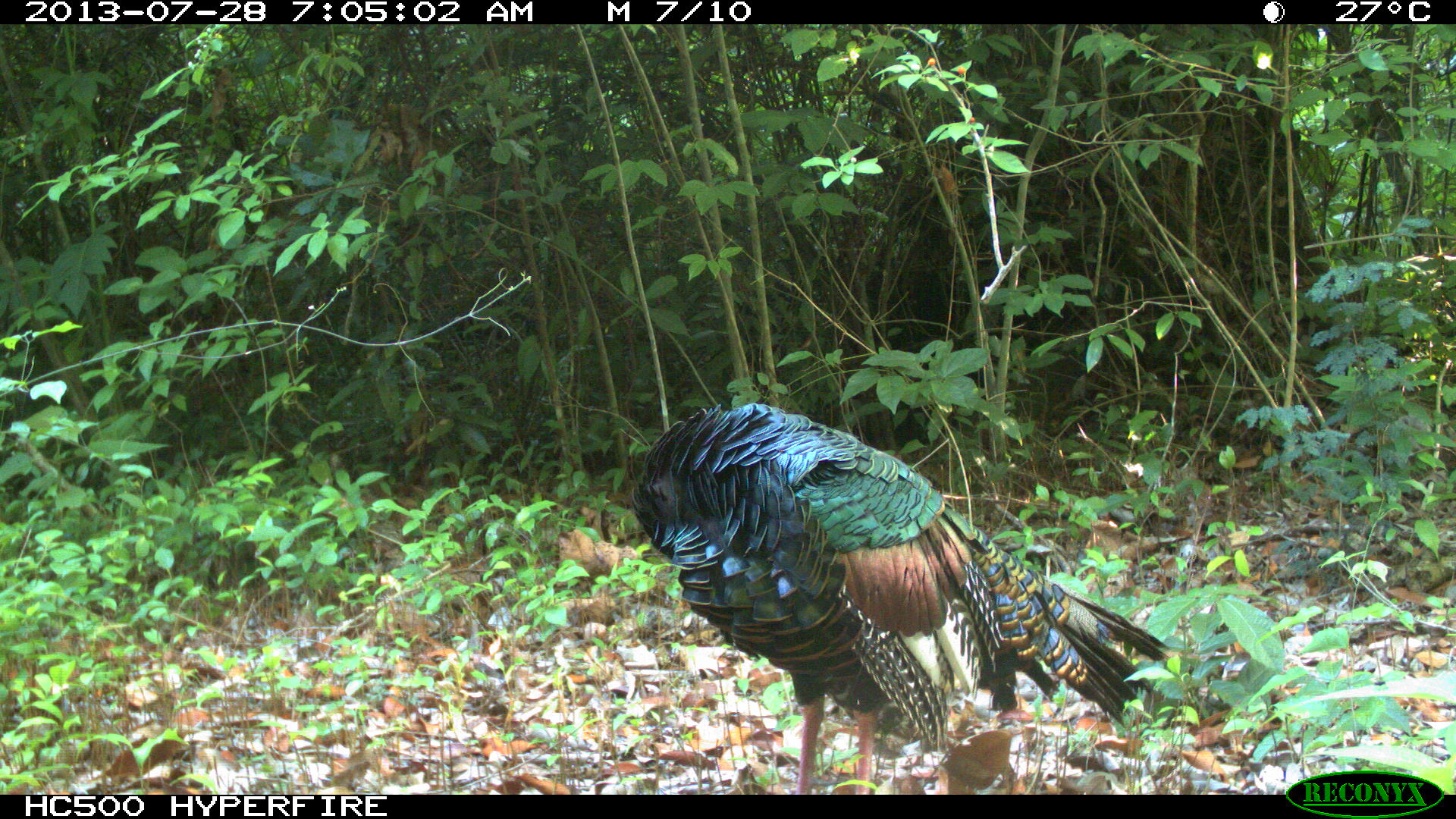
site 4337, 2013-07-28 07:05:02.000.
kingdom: Animalia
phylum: Chordata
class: Aves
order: Galliformes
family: Phasianidae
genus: Meleagris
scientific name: Meleagris ocellata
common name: ocellated turkey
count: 1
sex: male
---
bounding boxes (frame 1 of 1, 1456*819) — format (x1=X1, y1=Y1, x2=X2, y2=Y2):
meleagris ocellata: (x1=632, y1=403, x2=1170, y2=793)